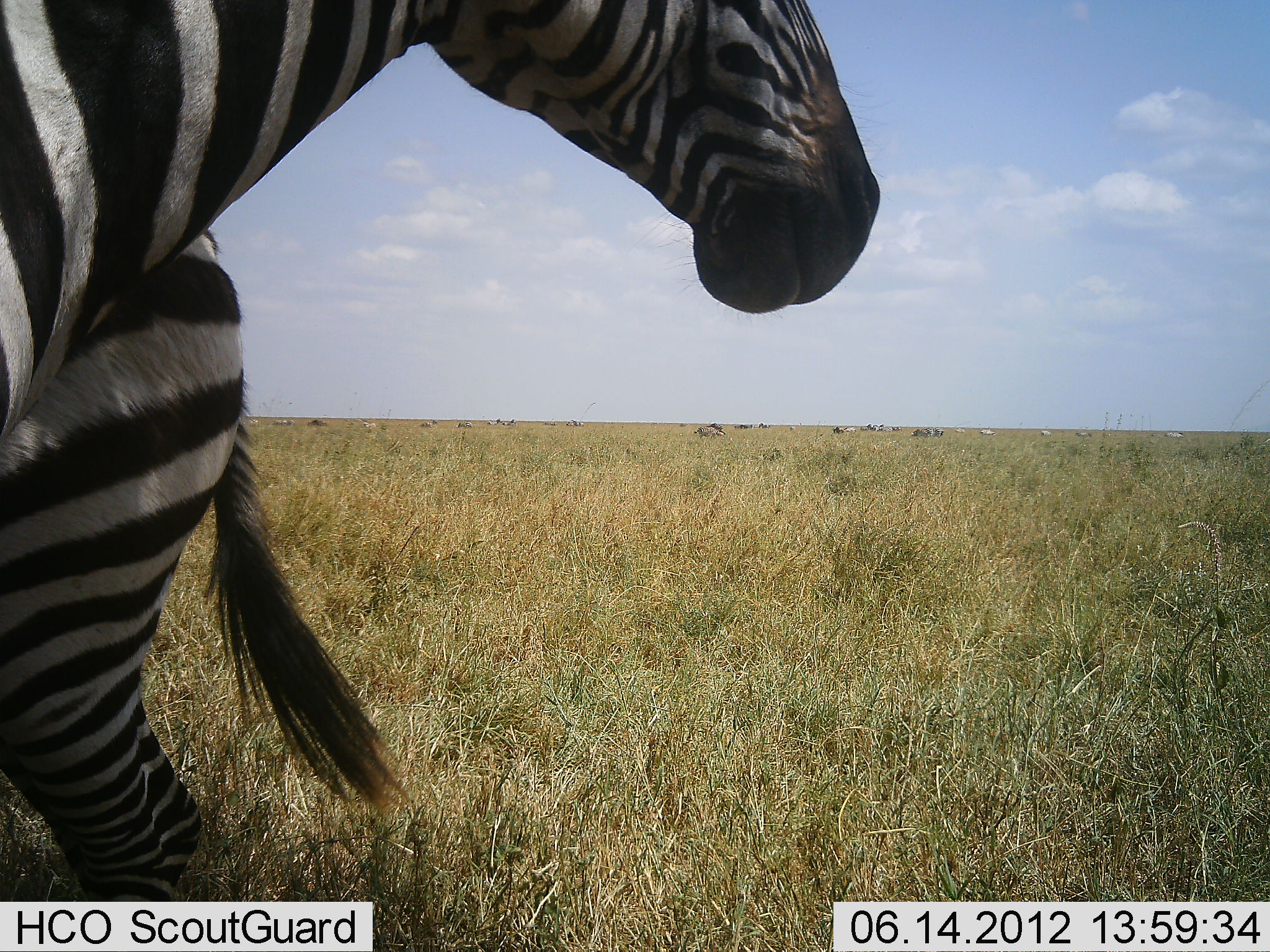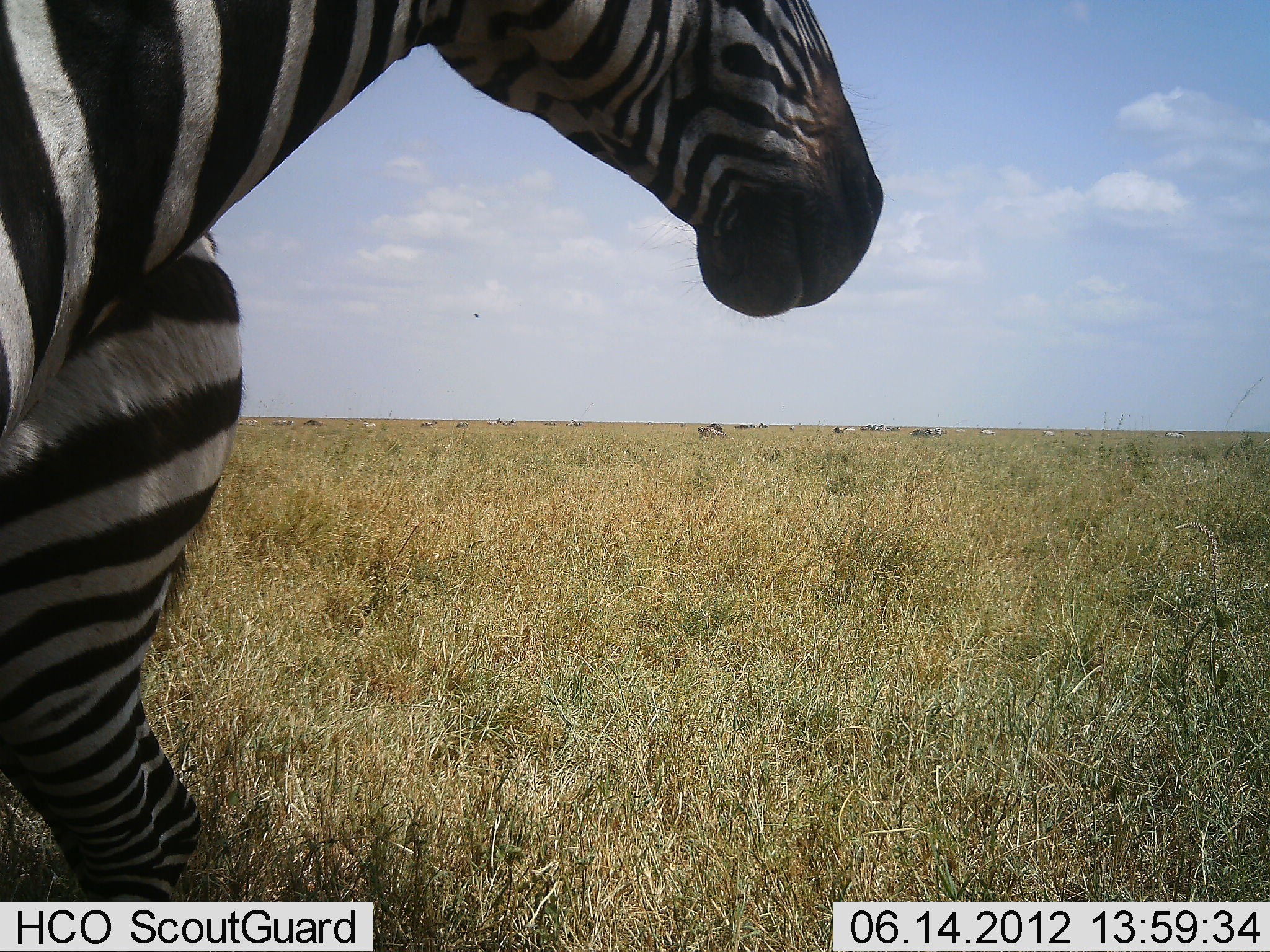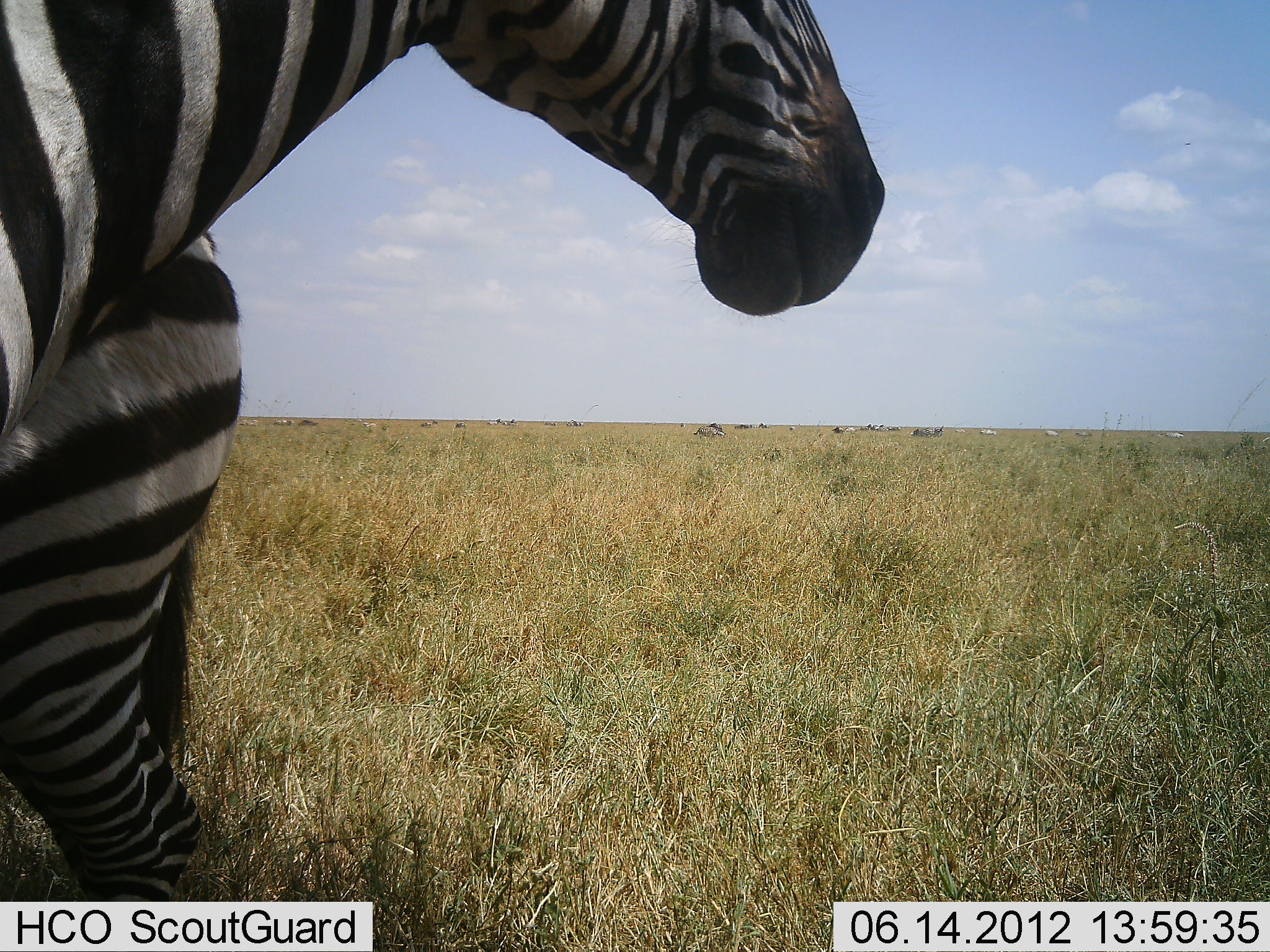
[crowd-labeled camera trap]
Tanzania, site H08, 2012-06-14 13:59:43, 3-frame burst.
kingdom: Animalia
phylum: Chordata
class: Mammalia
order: Perissodactyla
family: Equidae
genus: Equus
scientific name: Equus quagga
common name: plains zebra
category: zebra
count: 2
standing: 80%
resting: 10%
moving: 10%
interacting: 0%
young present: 0%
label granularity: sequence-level